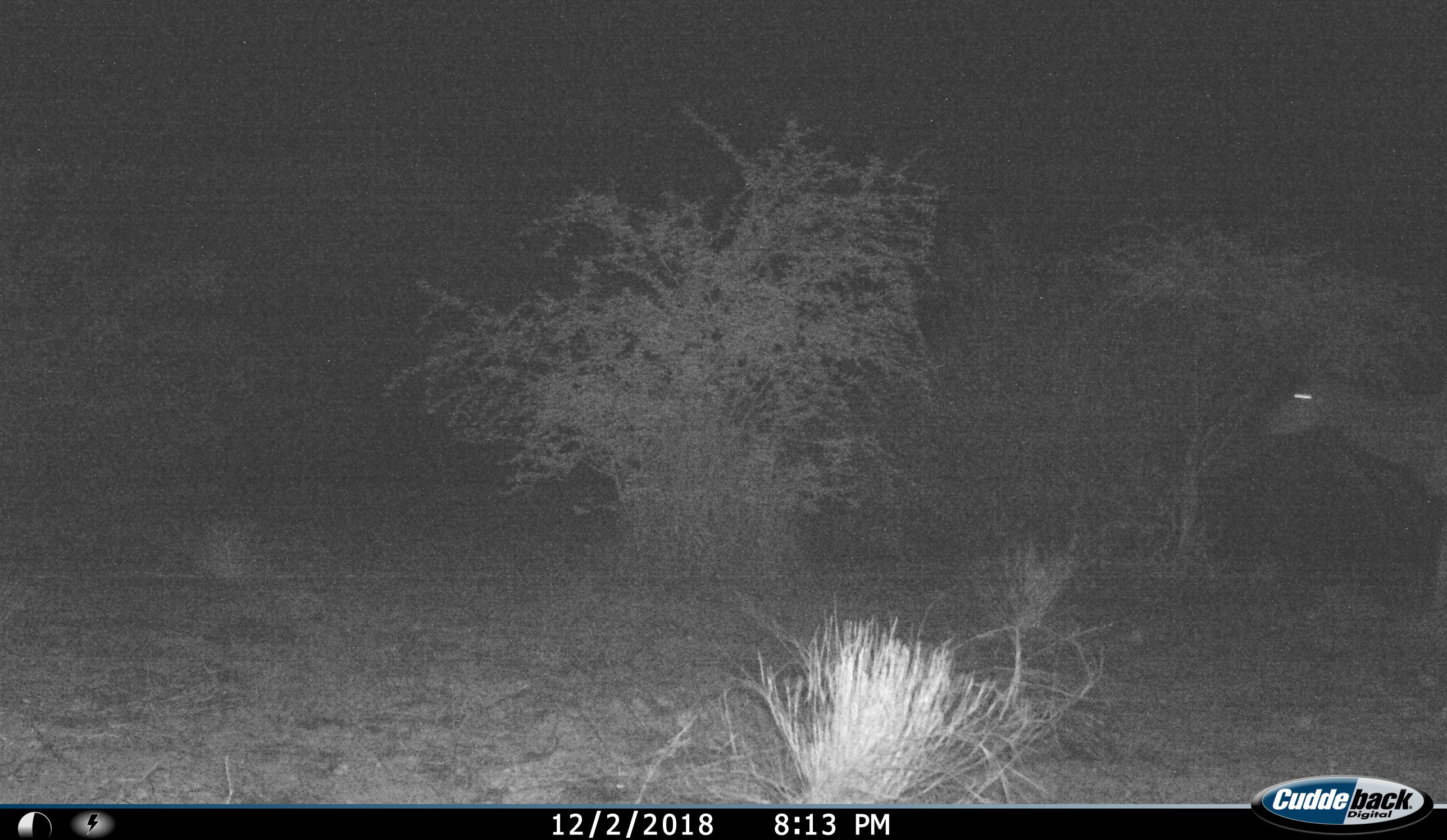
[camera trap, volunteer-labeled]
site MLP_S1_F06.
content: unidentified animal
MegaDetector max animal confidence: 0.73